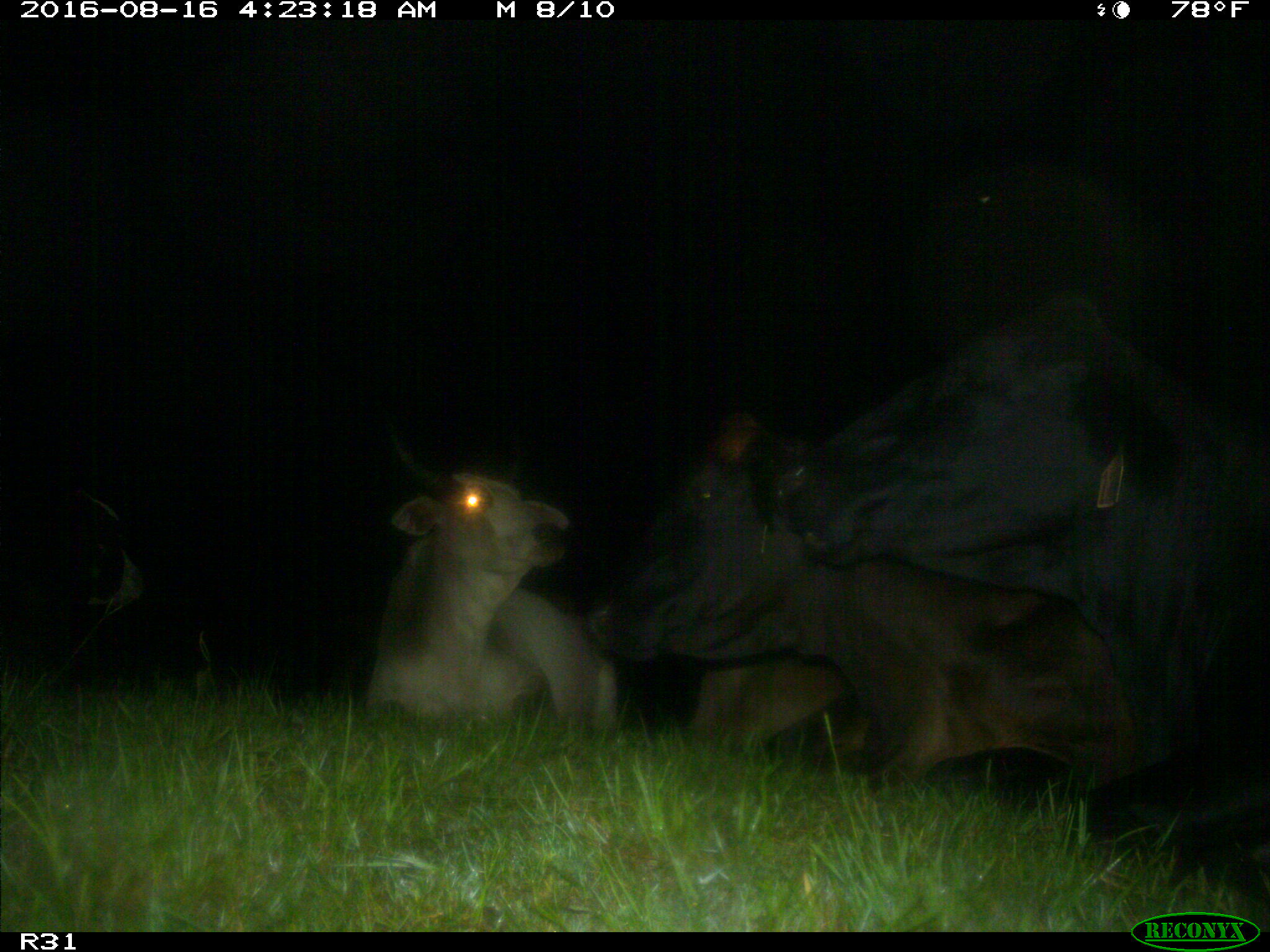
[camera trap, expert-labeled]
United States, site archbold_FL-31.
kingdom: Animalia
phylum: Chordata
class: Mammalia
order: Artiodactyla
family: Bovidae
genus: Bos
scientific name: Bos taurus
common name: domestic cow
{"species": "Bos taurus (domestic cow)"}